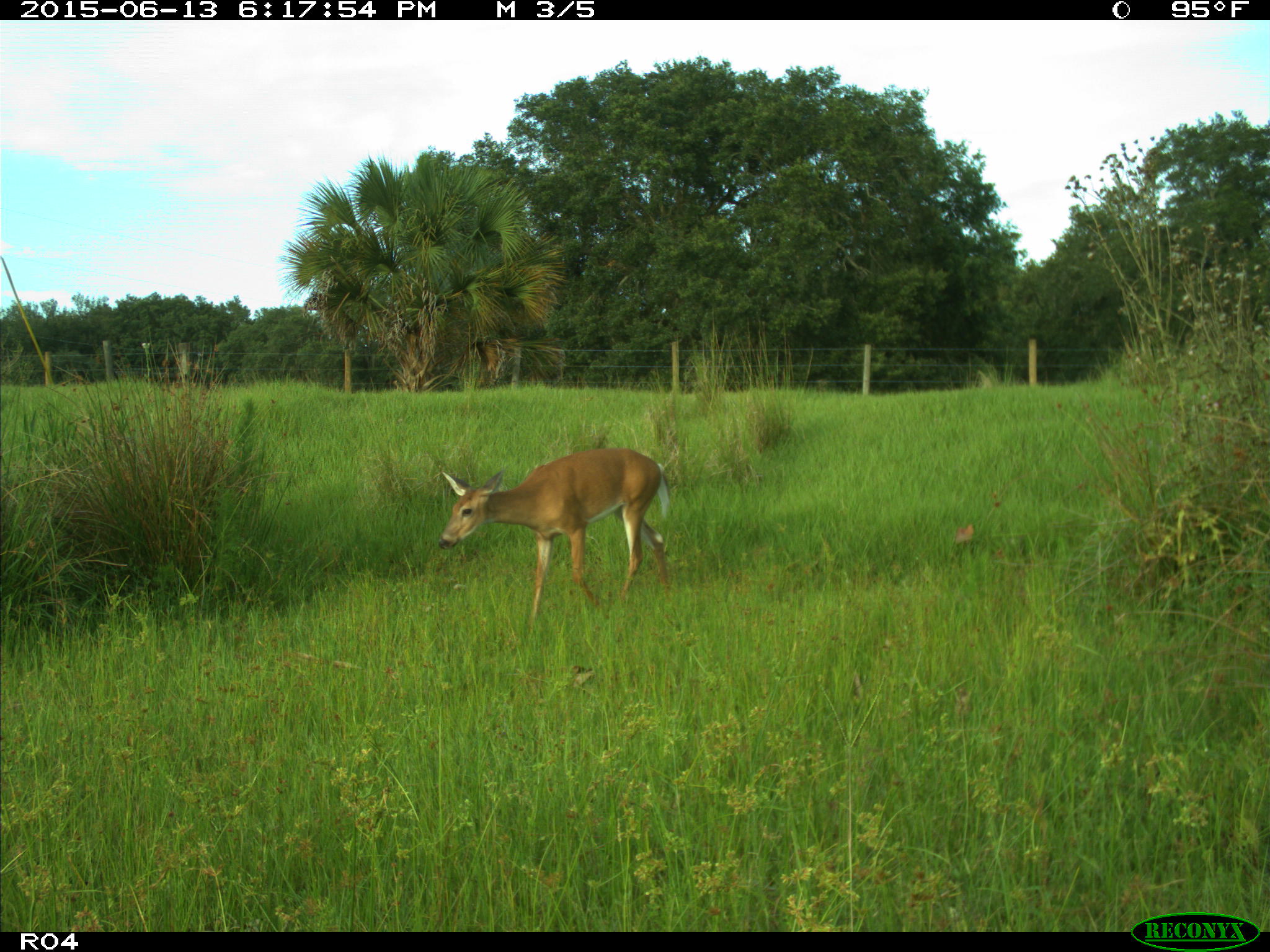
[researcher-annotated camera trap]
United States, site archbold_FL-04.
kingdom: Animalia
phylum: Chordata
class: Mammalia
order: Artiodactyla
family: Cervidae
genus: Odocoileus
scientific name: Odocoileus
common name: deer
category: unidentified deer